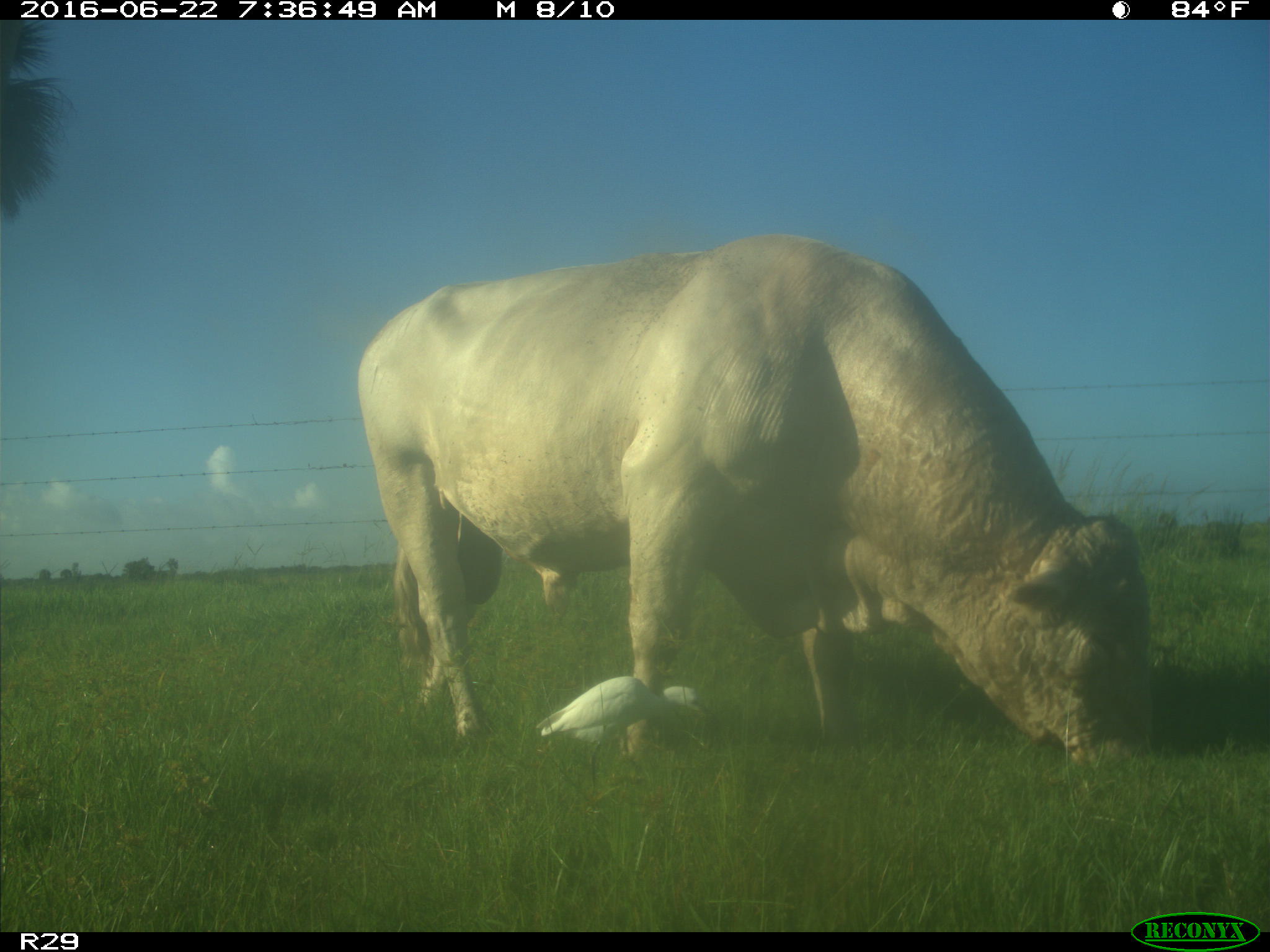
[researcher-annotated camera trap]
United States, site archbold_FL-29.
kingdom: Animalia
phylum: Chordata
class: Mammalia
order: Artiodactyla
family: Bovidae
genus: Bos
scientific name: Bos taurus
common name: domestic cow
Bos taurus (domestic cow).